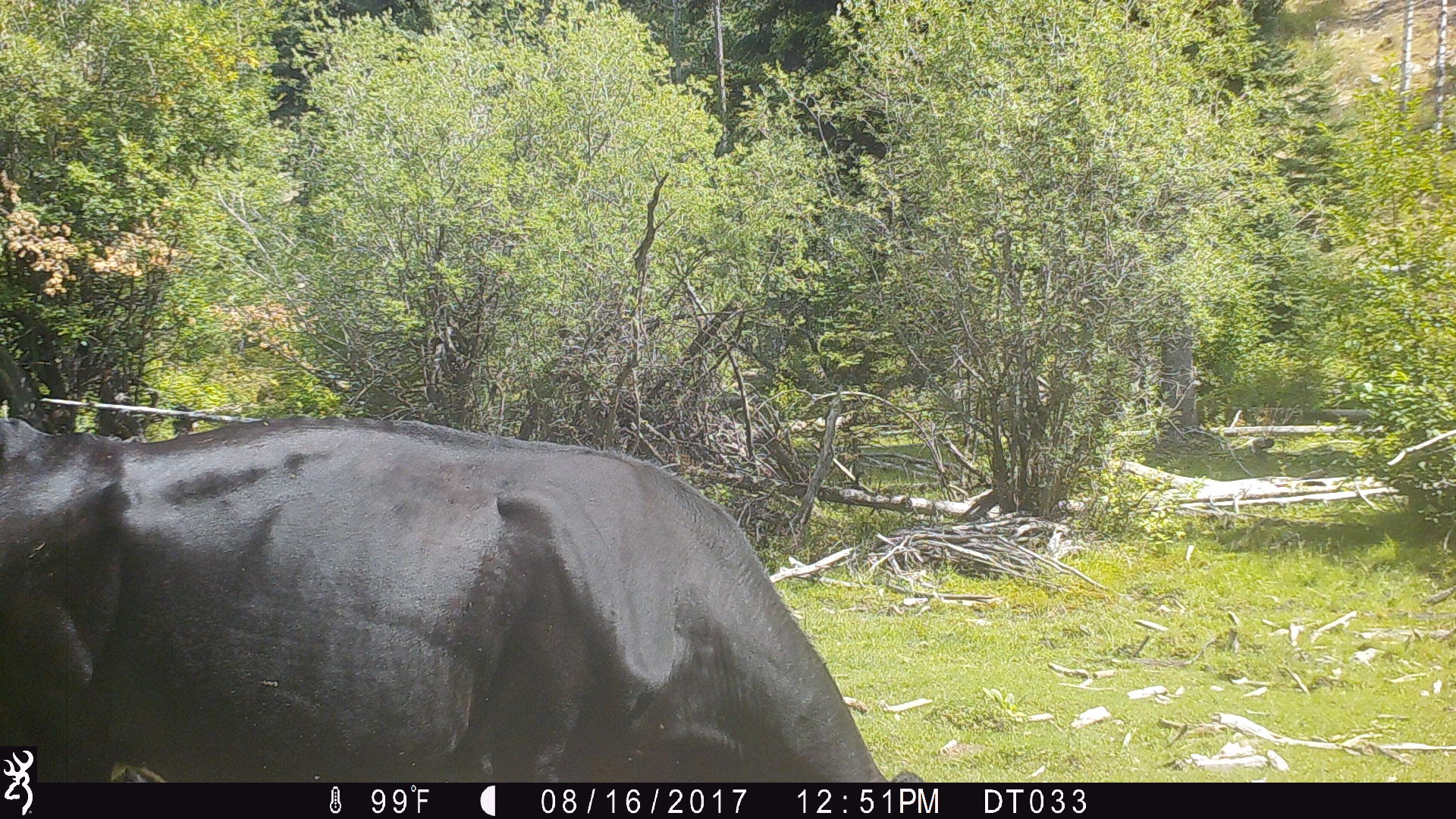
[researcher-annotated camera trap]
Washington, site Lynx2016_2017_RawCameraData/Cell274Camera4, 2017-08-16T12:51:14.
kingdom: Animalia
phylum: Chordata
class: Mammalia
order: Artiodactyla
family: Bovidae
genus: Bos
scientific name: Bos taurus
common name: domestic cattle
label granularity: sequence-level